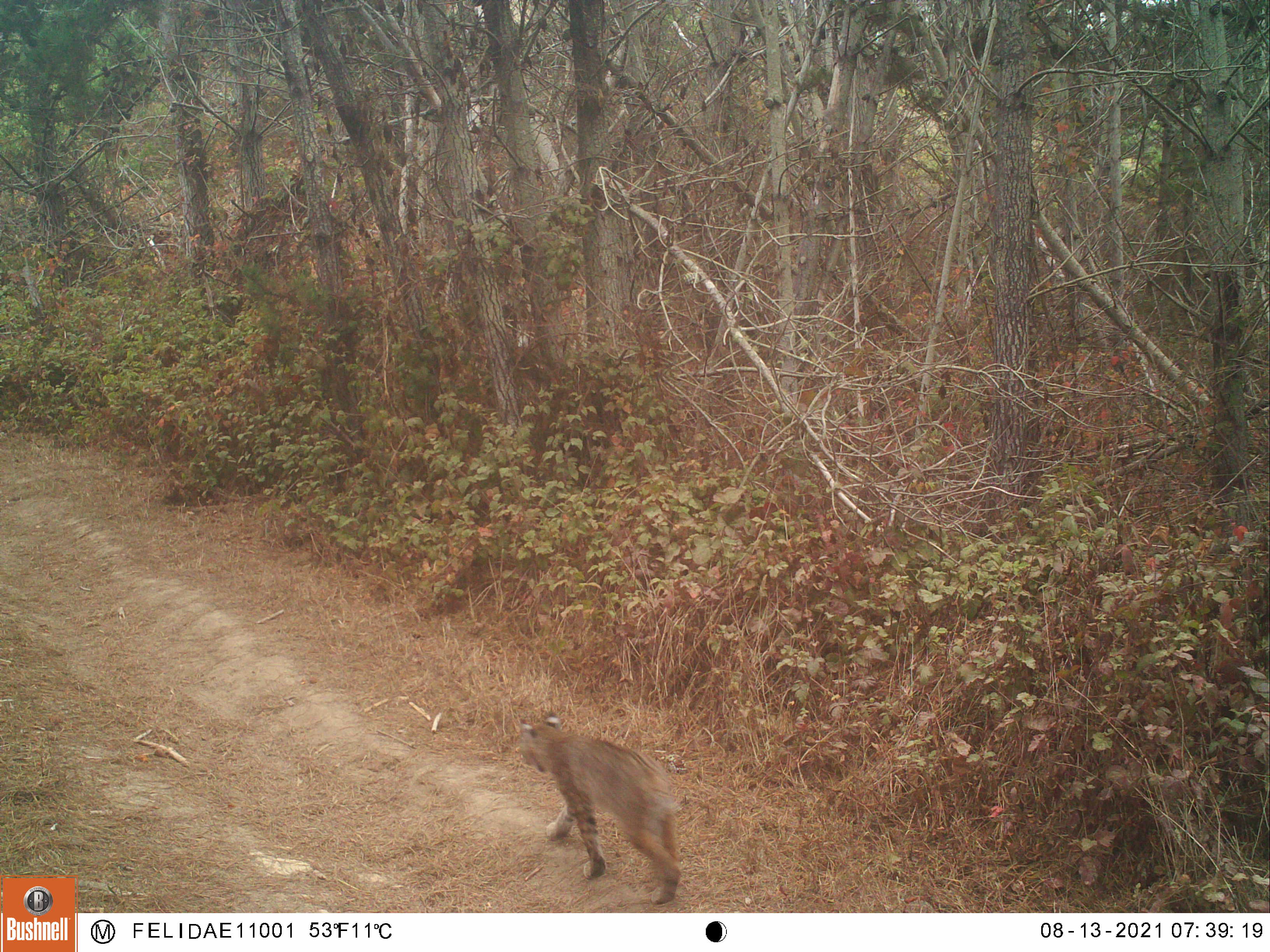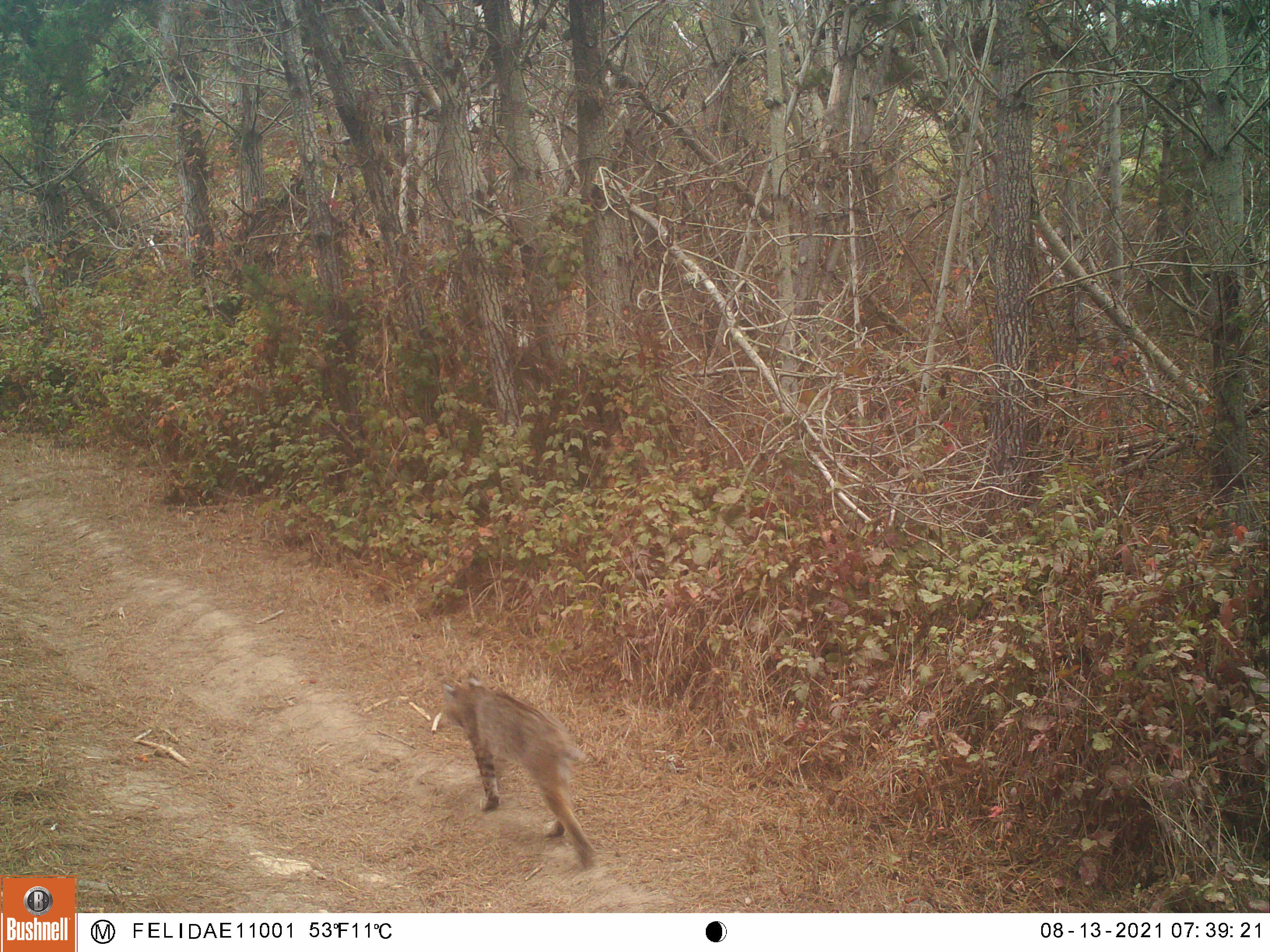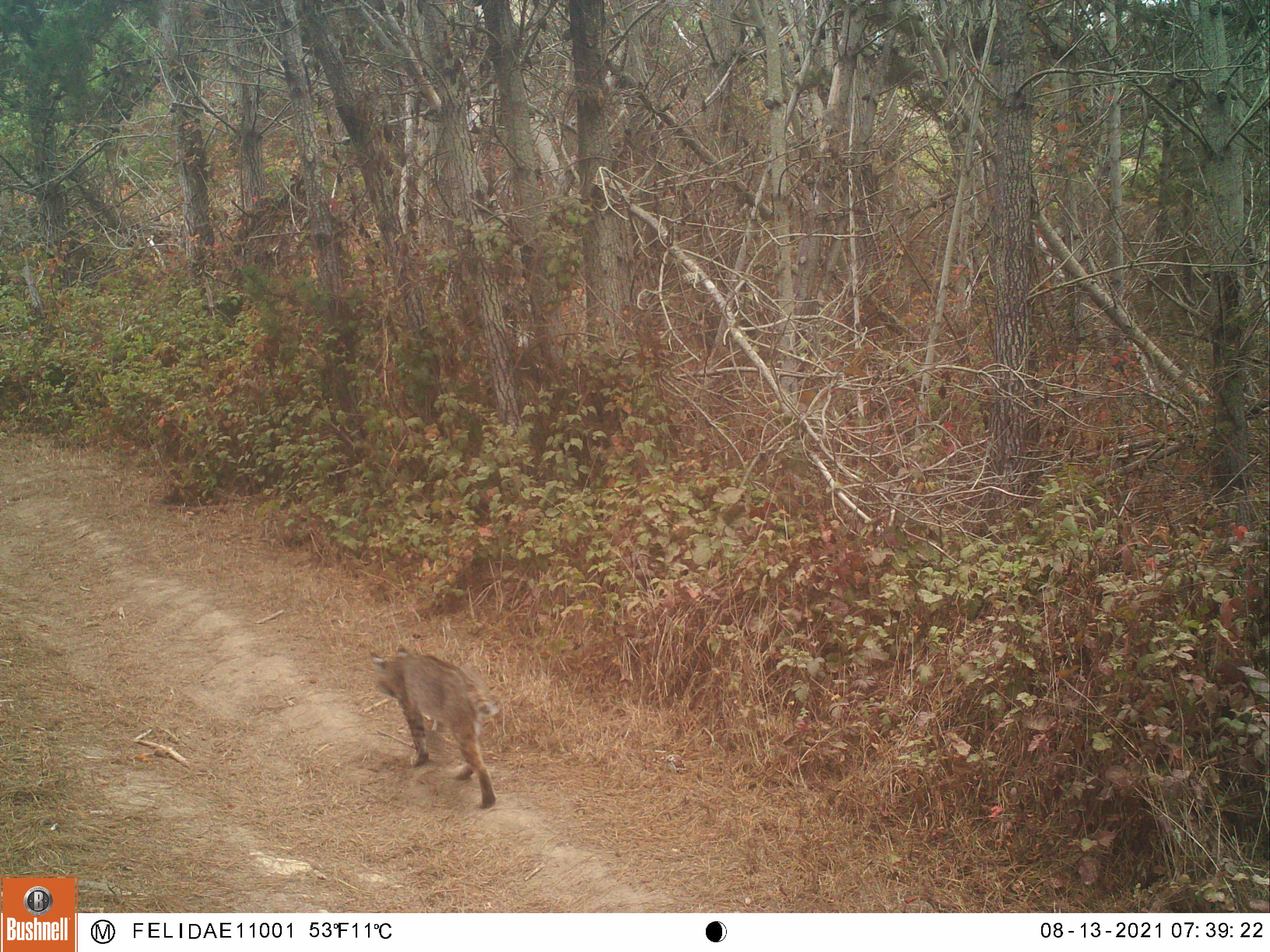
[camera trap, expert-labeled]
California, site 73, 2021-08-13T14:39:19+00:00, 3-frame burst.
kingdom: Animalia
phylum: Chordata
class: Mammalia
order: Carnivora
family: Felidae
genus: Lynx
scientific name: Lynx rufus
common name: bobcat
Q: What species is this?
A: Bobcat (Lynx rufus).